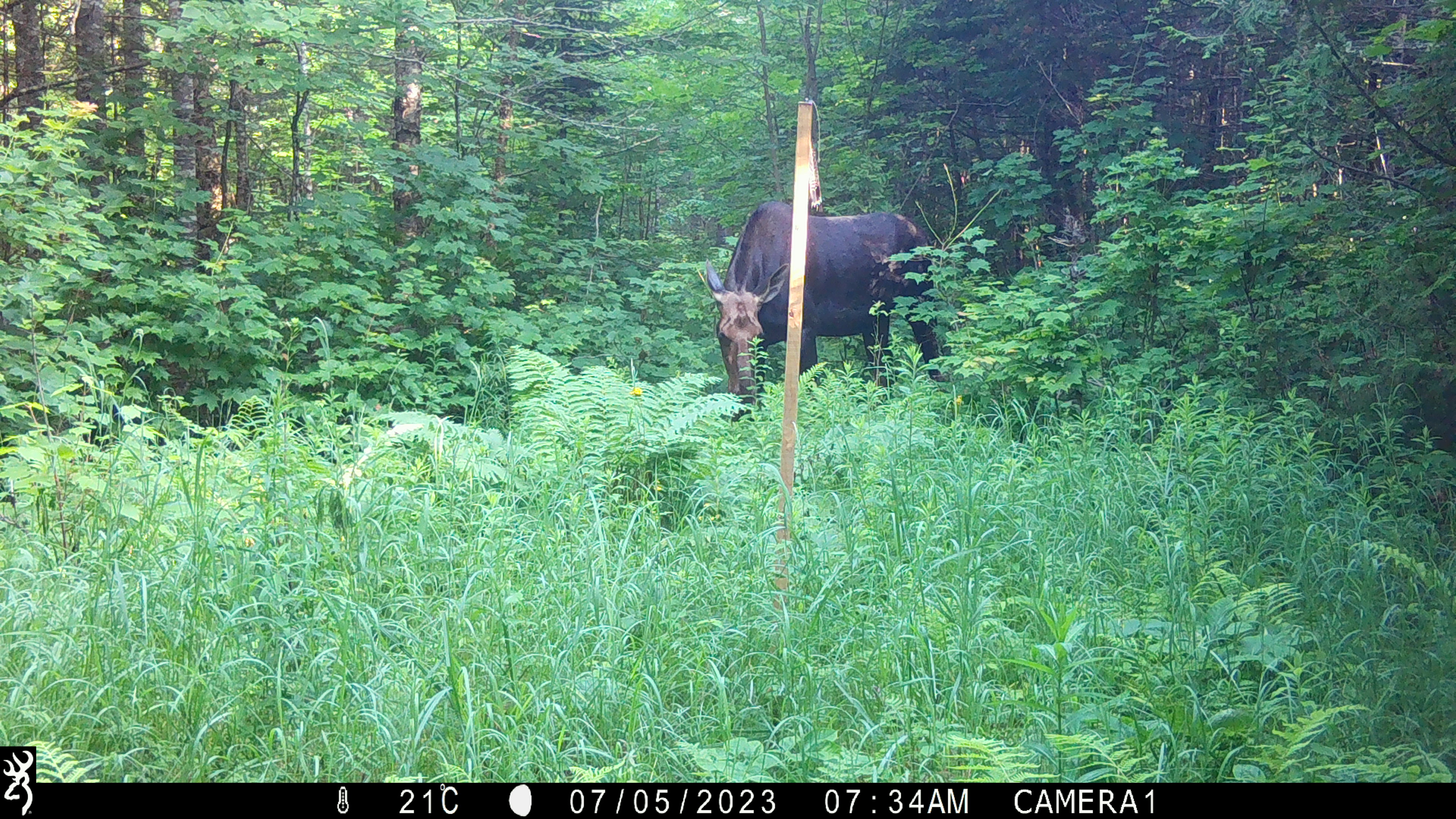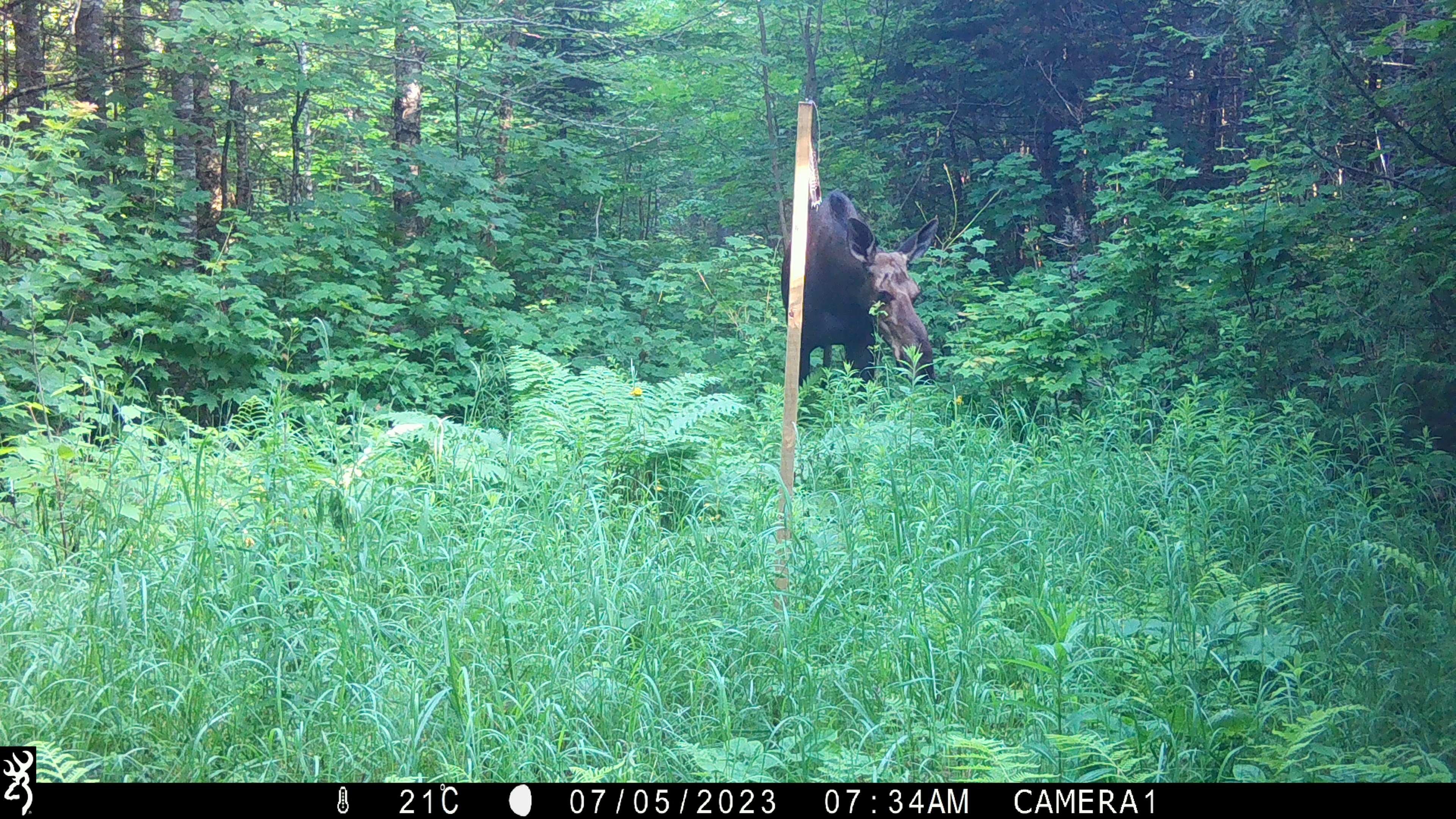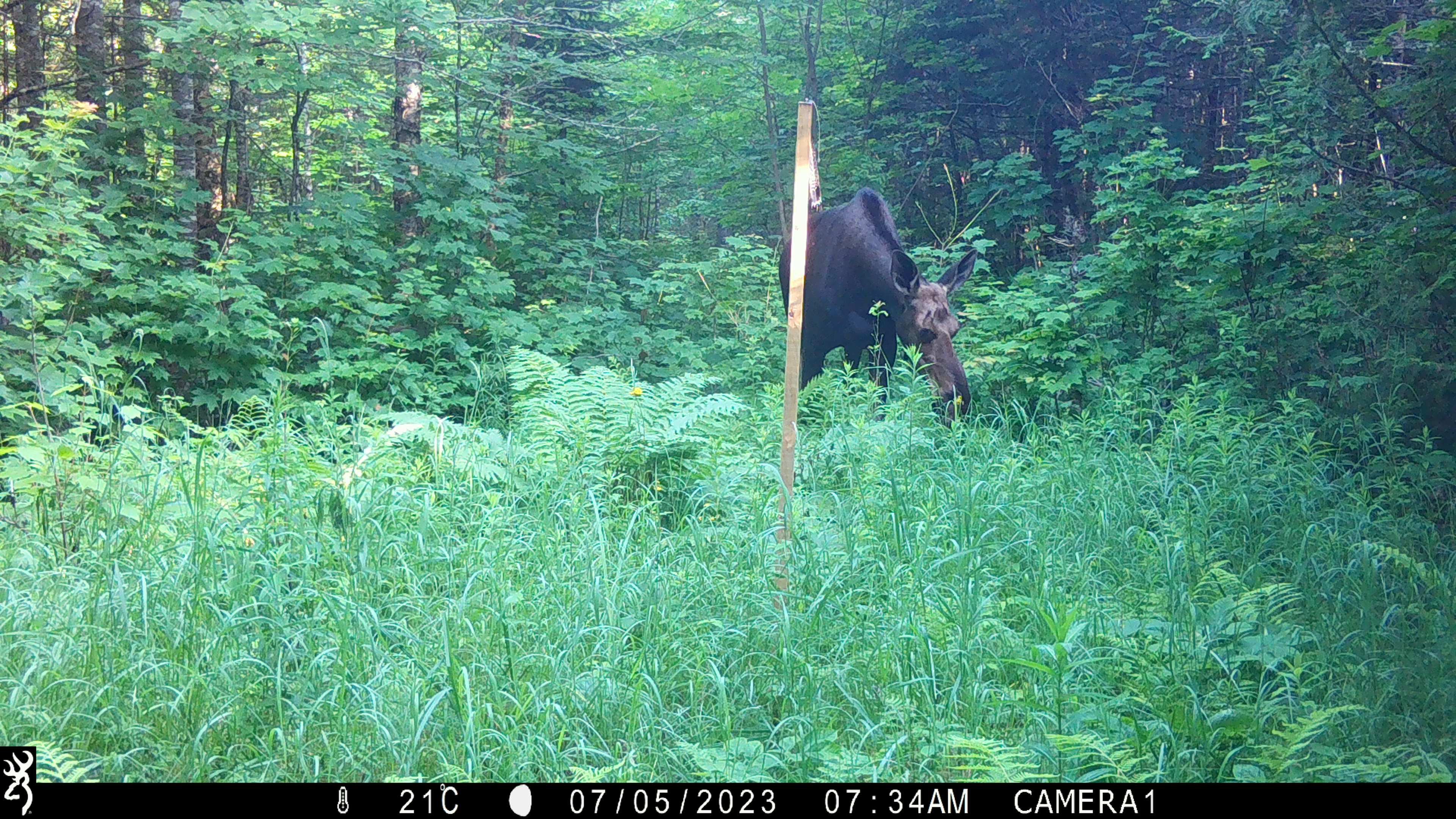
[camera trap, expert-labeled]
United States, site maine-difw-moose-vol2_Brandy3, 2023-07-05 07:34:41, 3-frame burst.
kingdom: Animalia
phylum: Chordata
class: Mammalia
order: Artiodactyla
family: Cervidae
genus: Alces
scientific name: Alces alces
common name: moose